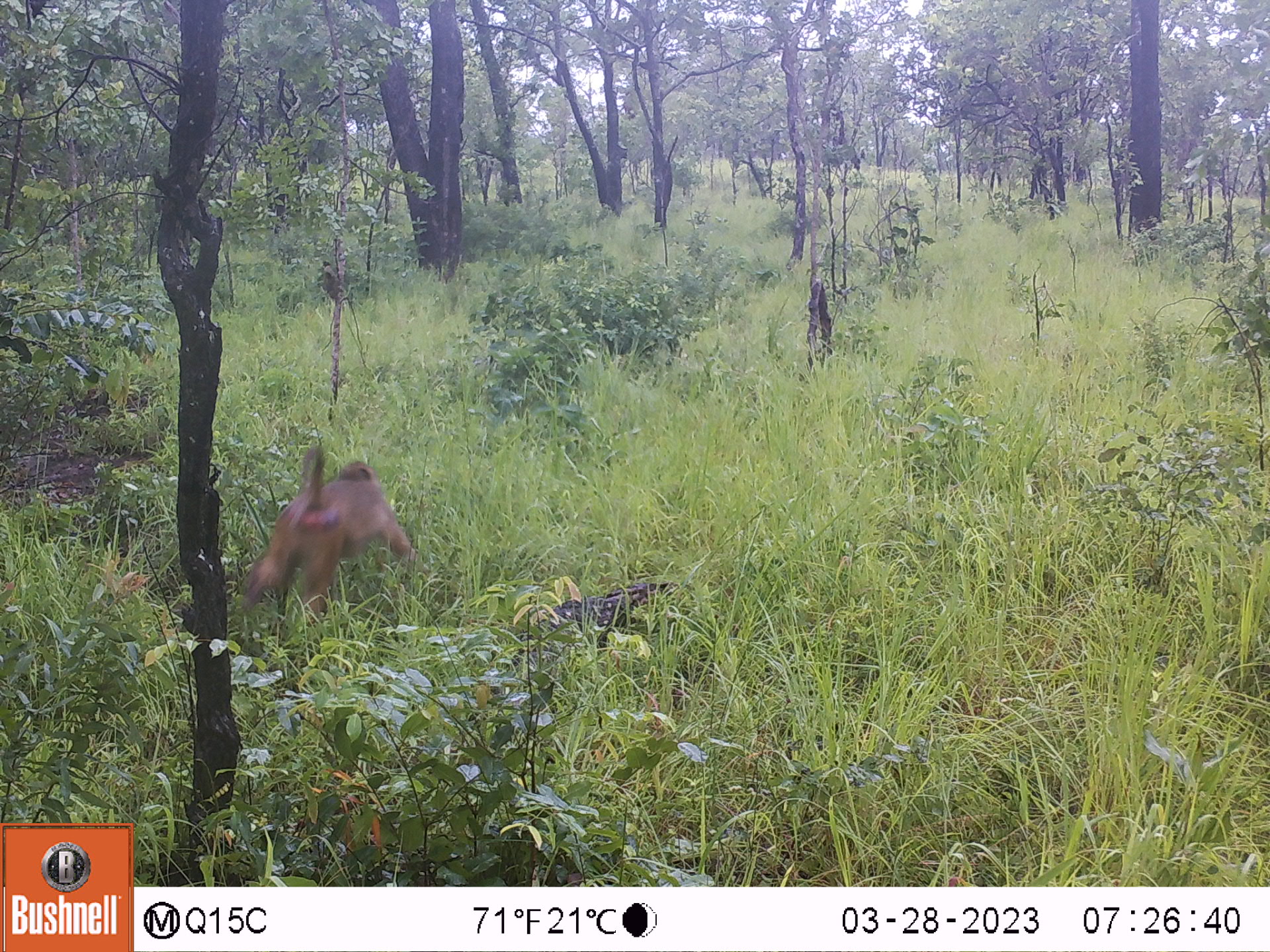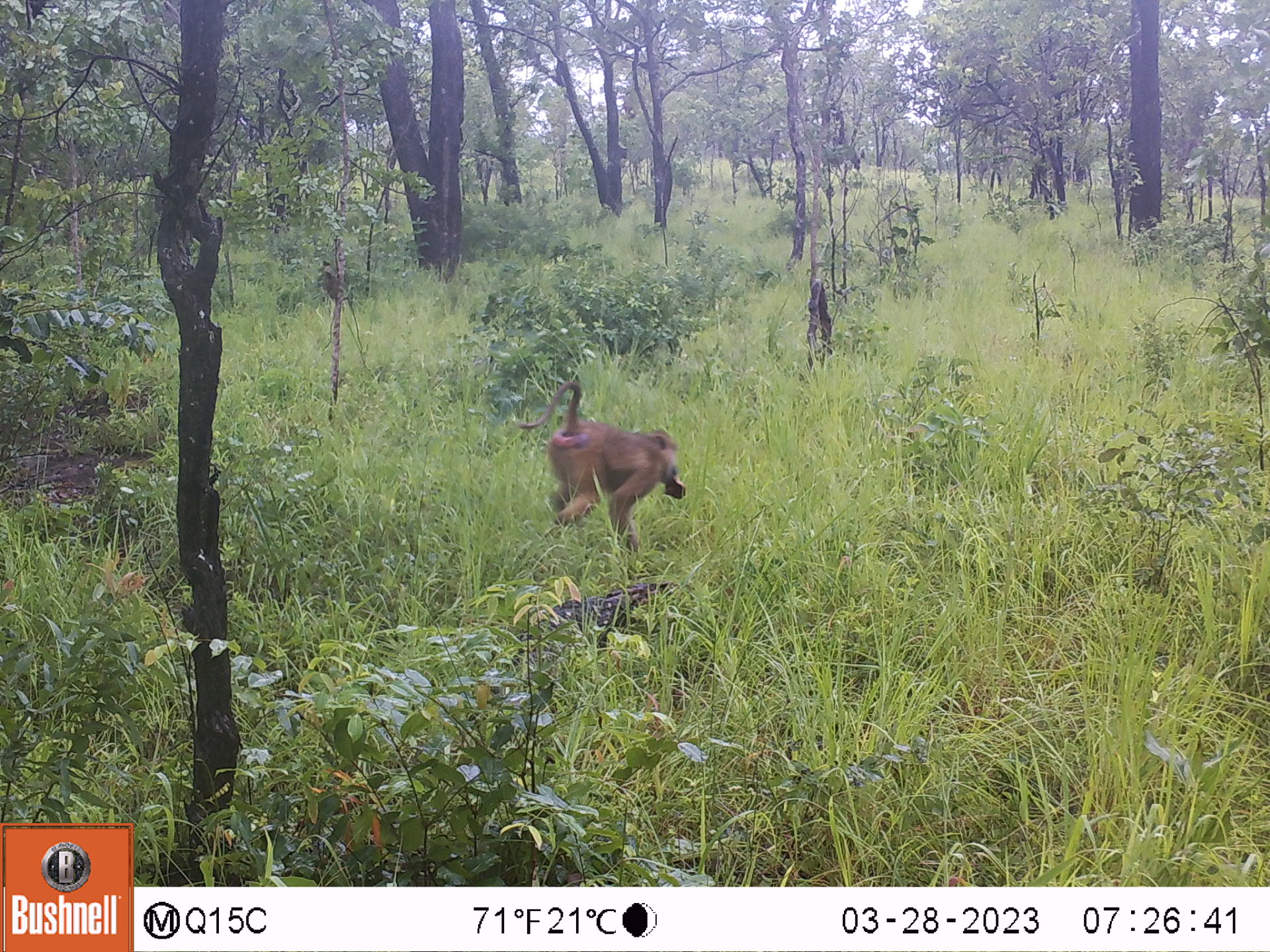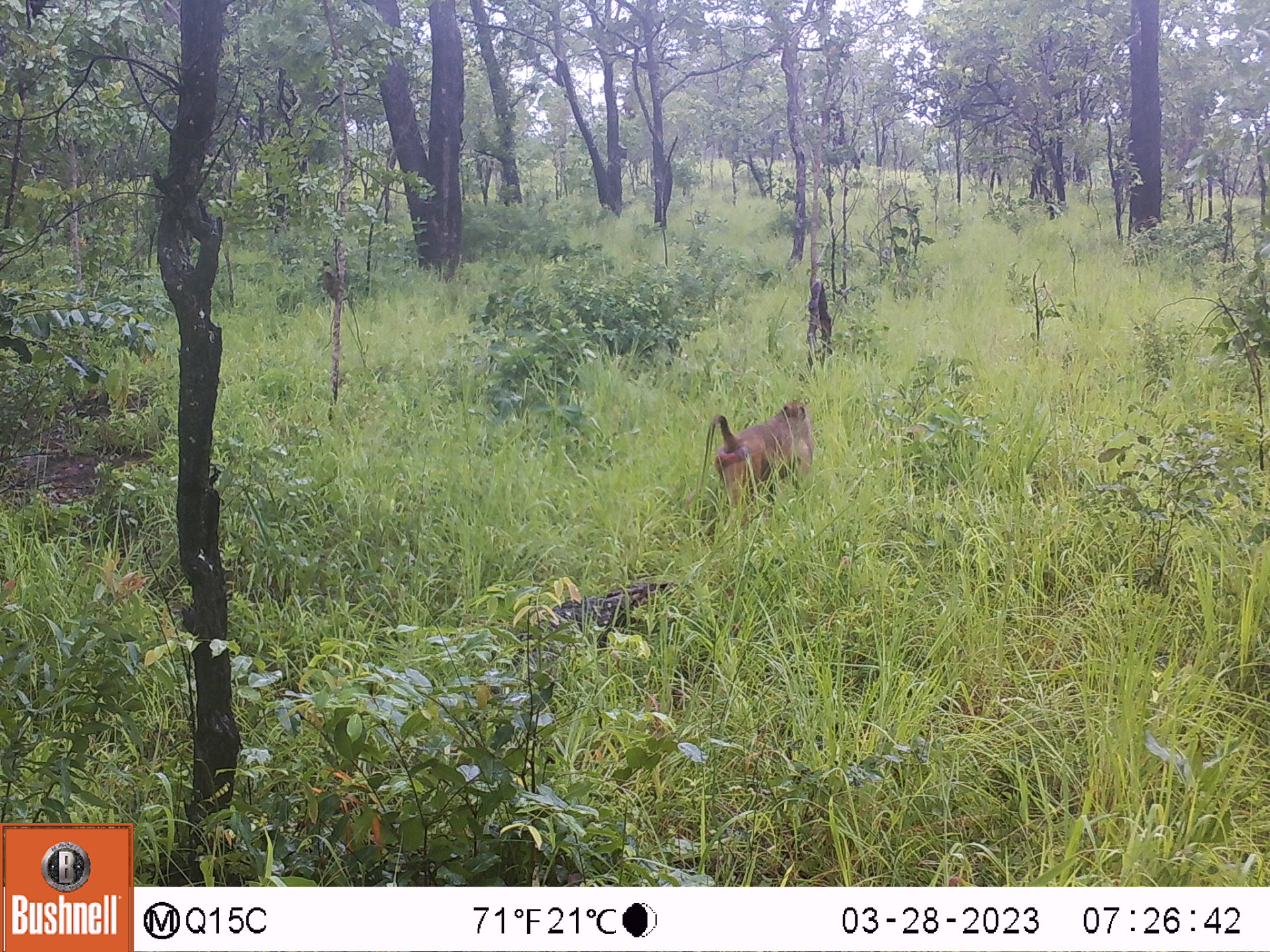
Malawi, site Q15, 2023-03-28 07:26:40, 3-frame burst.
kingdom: Animalia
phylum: Chordata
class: Mammalia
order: Primates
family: Cercopithecidae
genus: Papio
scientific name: Papio cynocephalus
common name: yellow baboon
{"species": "yellow baboon (Papio cynocephalus)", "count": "1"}